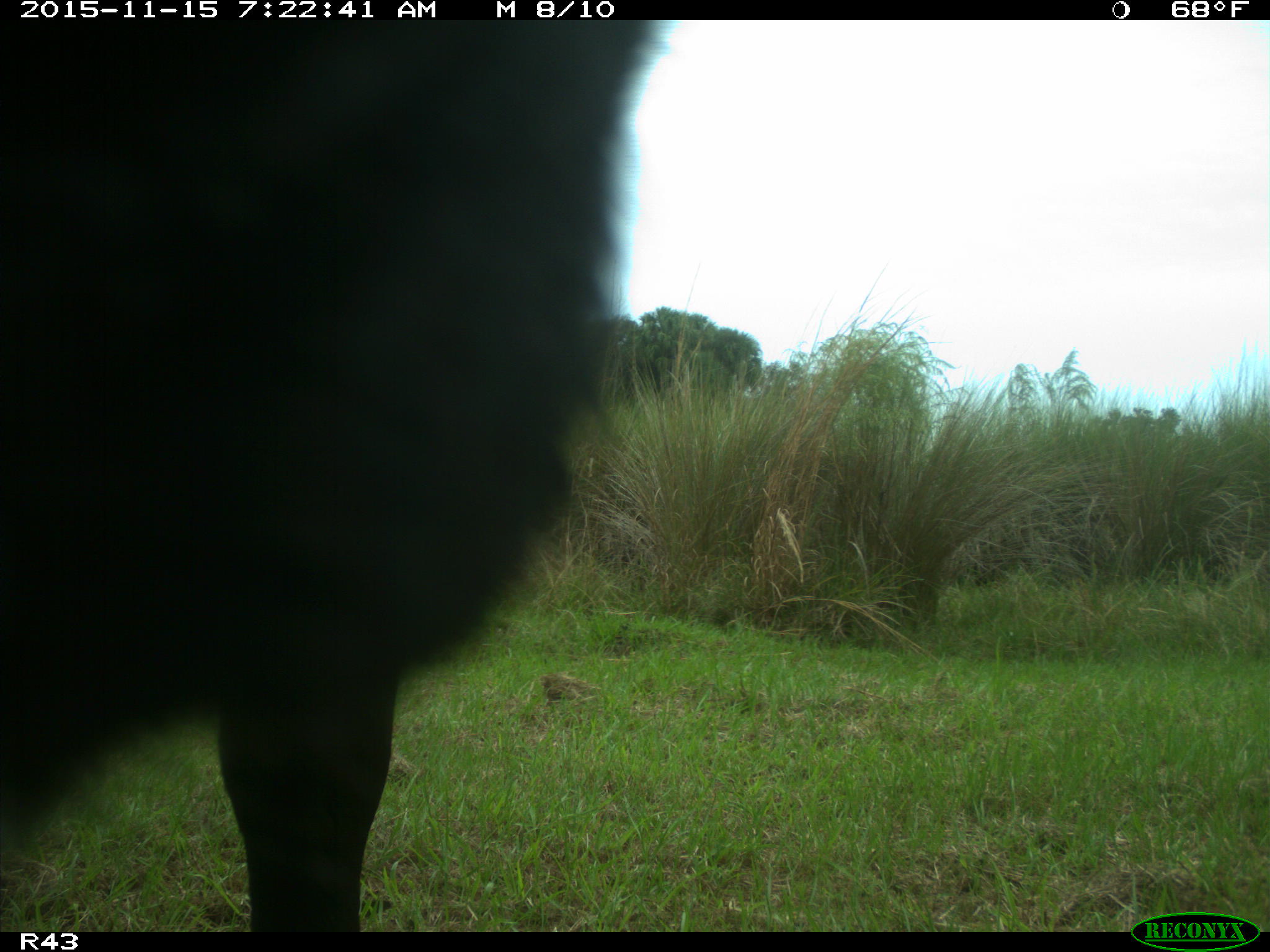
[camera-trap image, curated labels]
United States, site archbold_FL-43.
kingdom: Animalia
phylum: Chordata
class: Mammalia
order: Artiodactyla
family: Bovidae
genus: Bos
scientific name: Bos taurus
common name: domestic cow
Bos taurus (domestic cow).